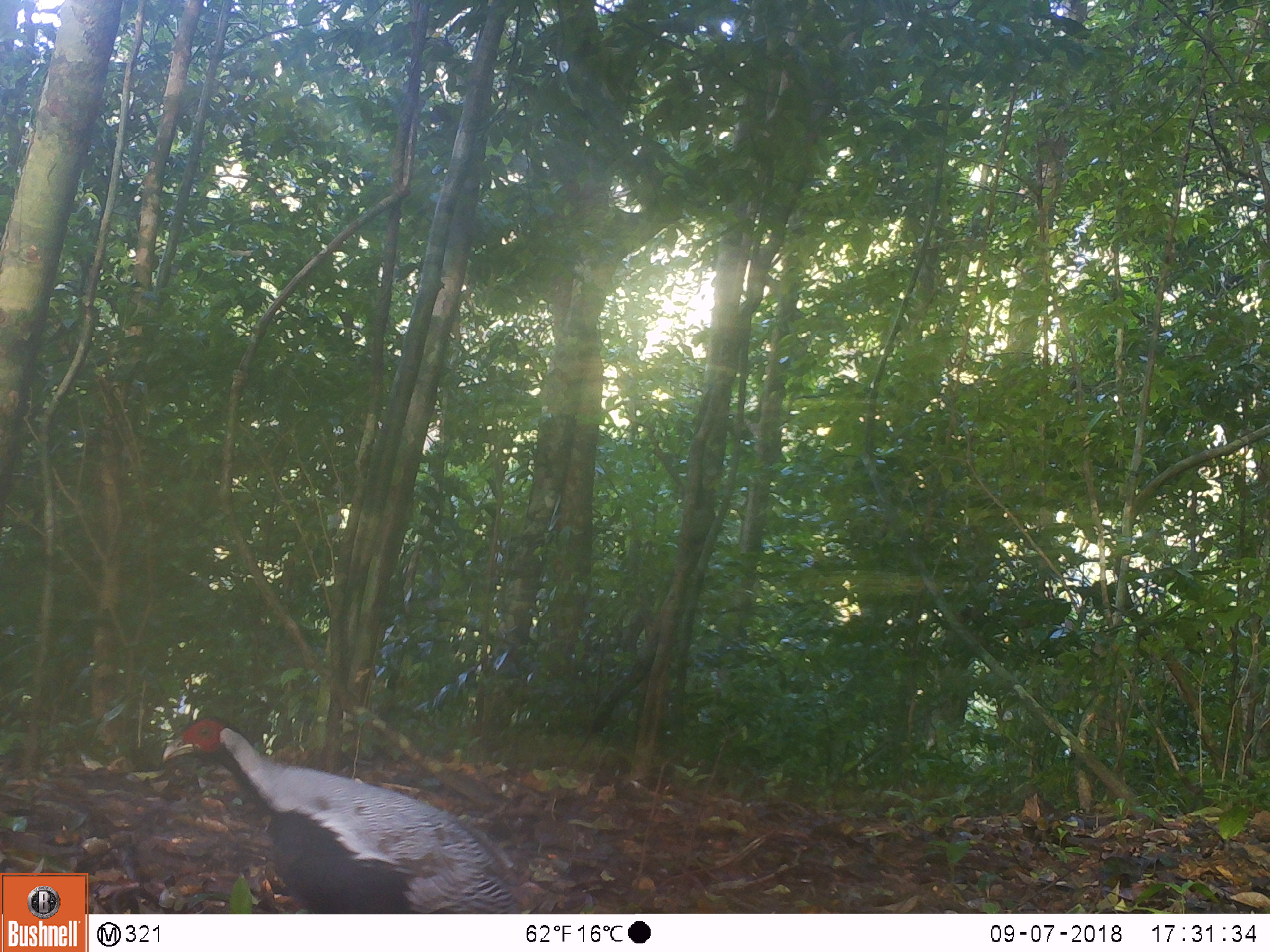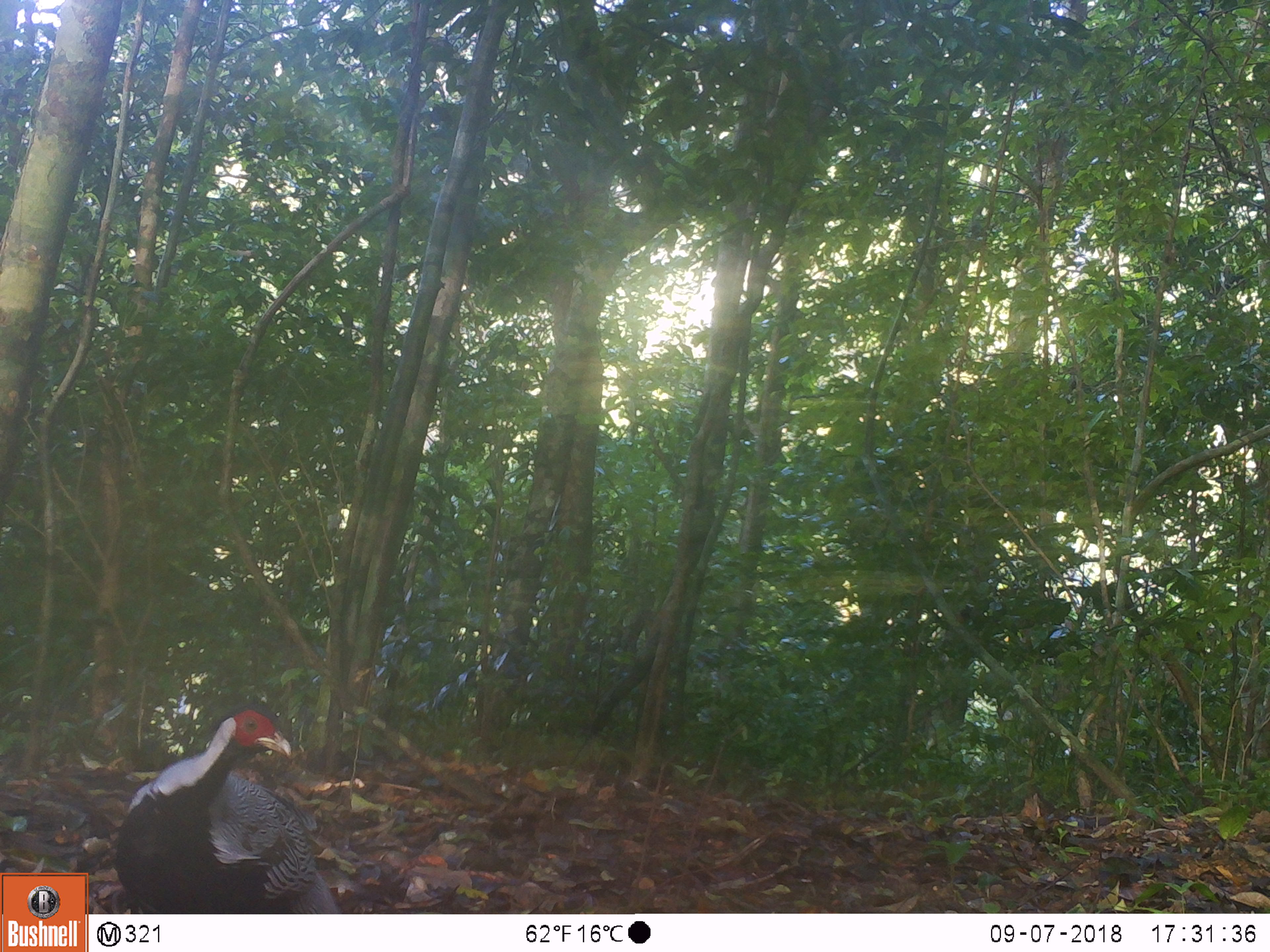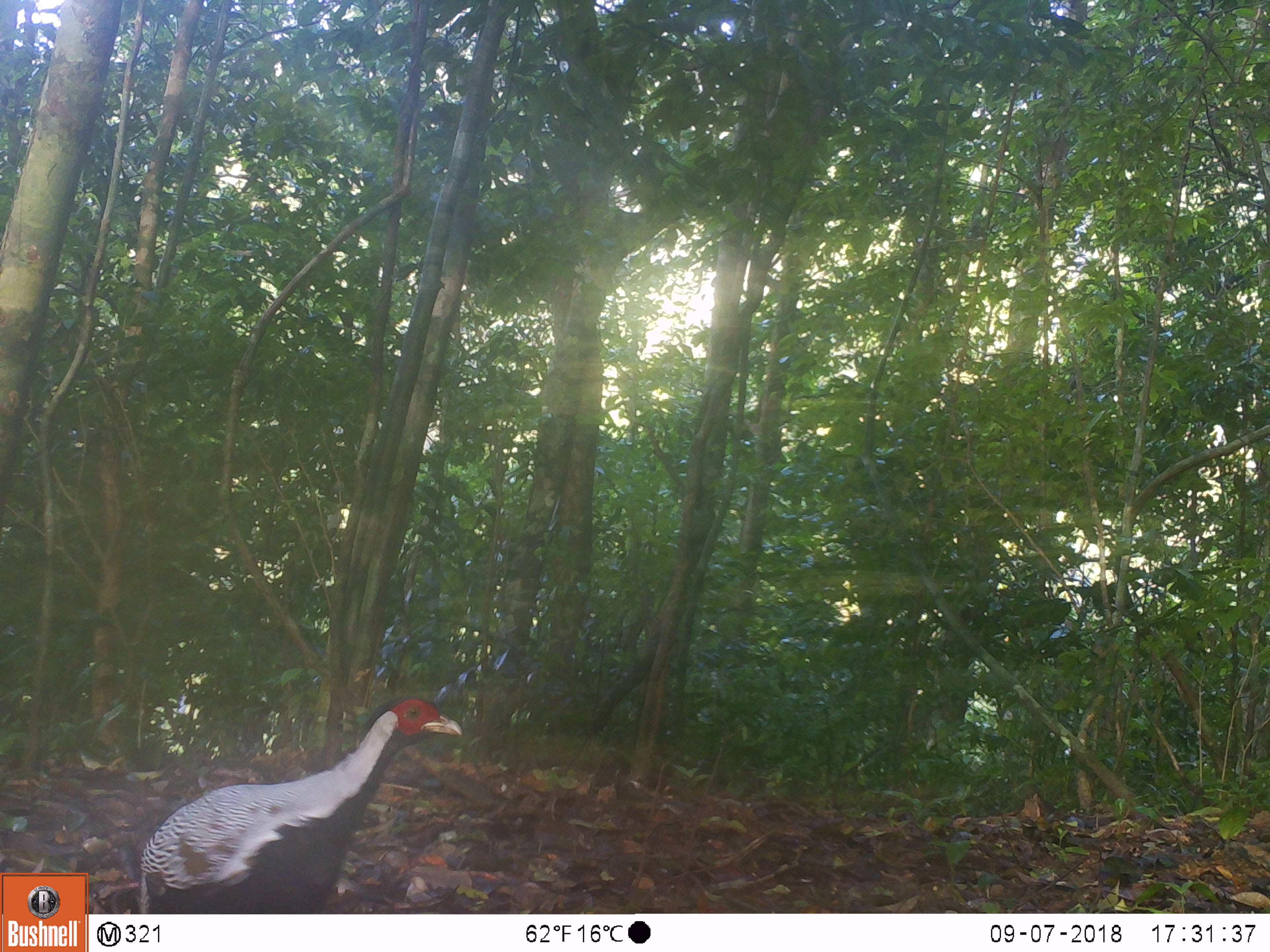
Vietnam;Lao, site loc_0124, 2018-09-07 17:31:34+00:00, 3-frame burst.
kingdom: Animalia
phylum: Chordata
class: Aves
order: Galliformes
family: Phasianidae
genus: Lophura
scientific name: Lophura nycthemera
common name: silver pheasant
Silver pheasant (Lophura nycthemera). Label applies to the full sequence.